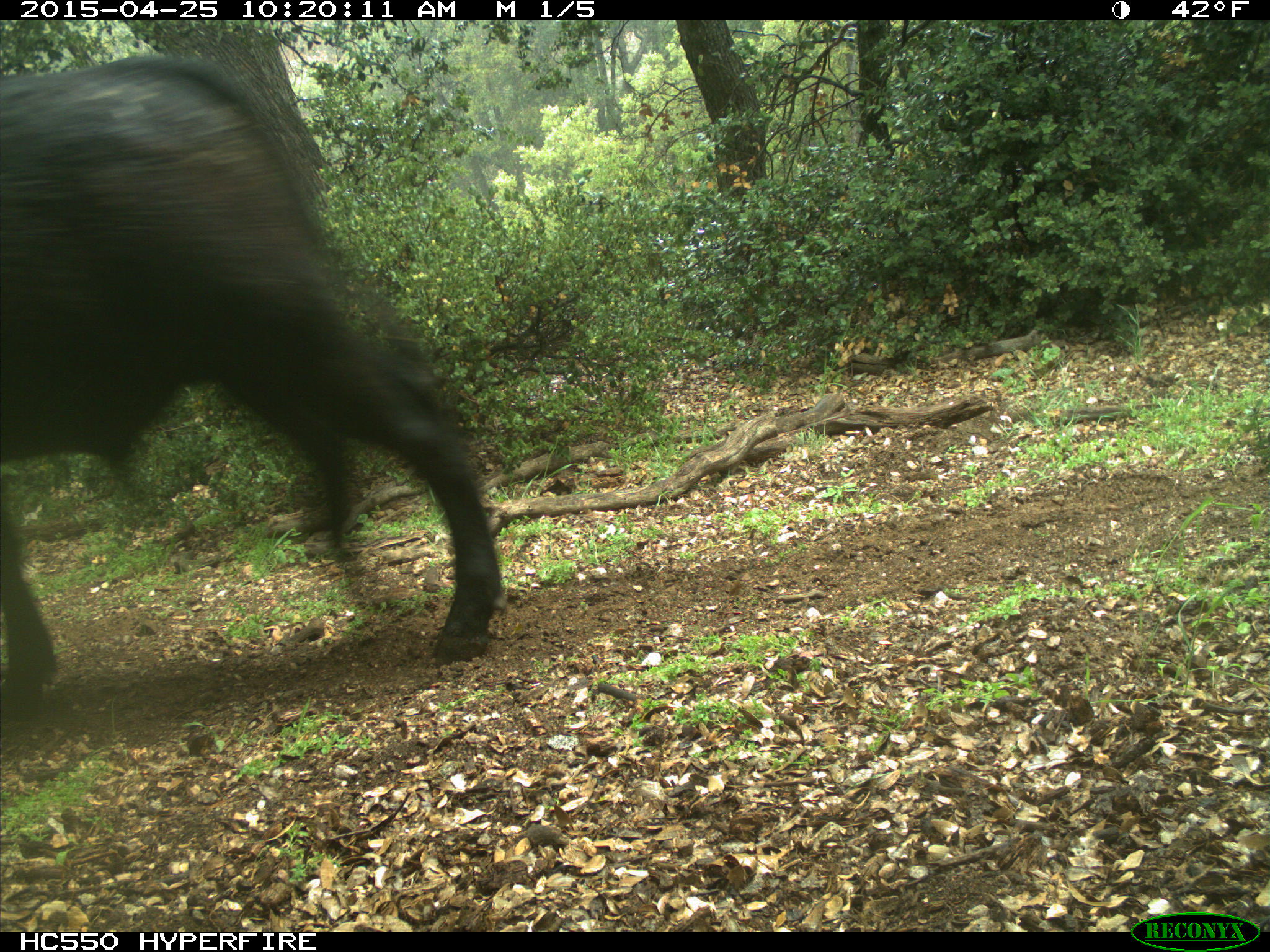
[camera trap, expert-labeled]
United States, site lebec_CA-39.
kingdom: Animalia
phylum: Chordata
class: Mammalia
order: Artiodactyla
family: Bovidae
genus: Bos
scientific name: Bos taurus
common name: domestic cow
Bos taurus (domestic cow).